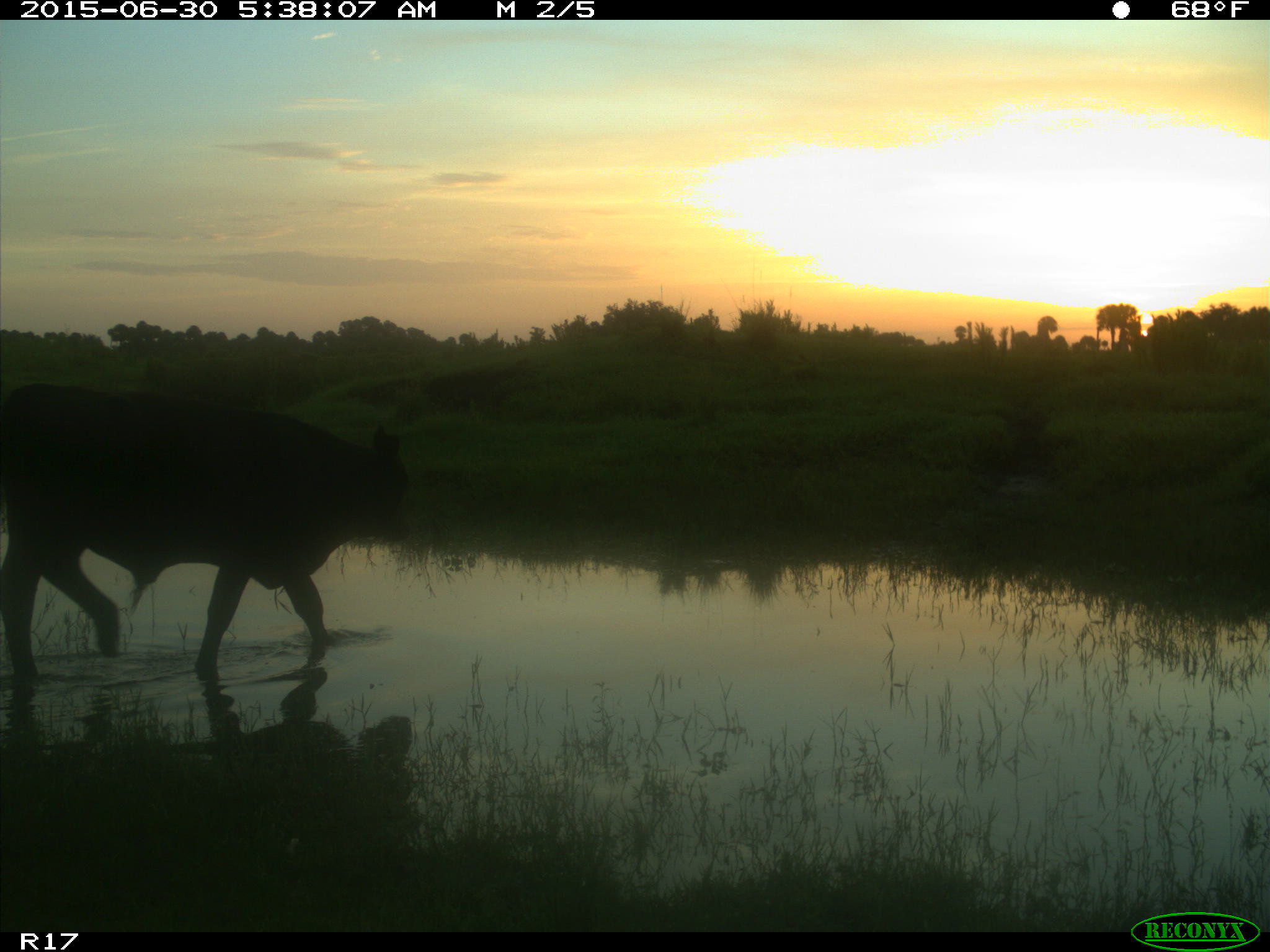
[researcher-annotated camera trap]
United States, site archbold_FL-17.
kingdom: Animalia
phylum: Chordata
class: Mammalia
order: Artiodactyla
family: Bovidae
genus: Bos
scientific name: Bos taurus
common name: domestic cow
Bos taurus (domestic cow).